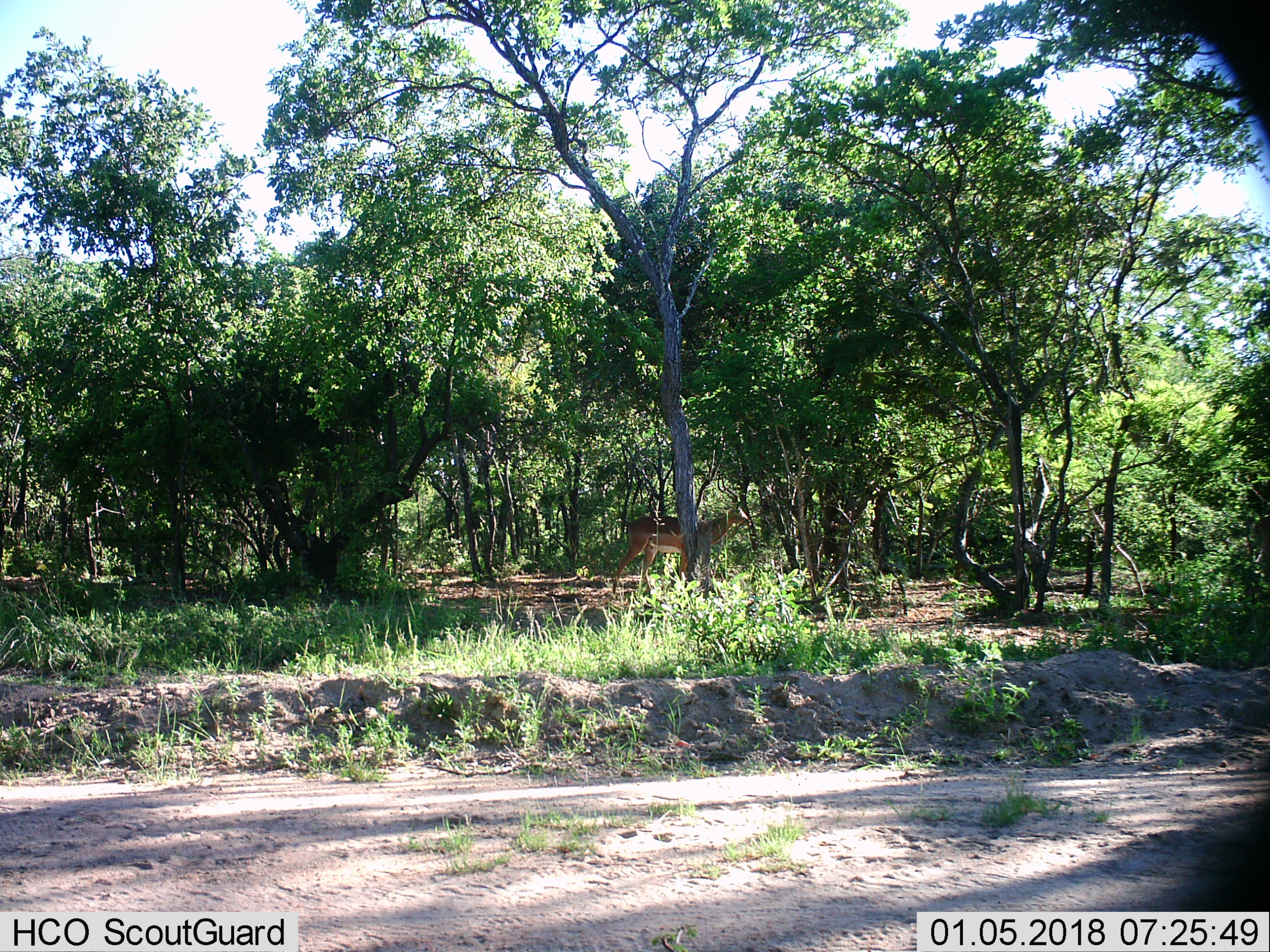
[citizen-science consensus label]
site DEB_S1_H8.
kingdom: Animalia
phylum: Chordata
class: Mammalia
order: Artiodactyla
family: Bovidae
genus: Aepyceros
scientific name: Aepyceros melampus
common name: impala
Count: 1.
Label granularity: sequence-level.